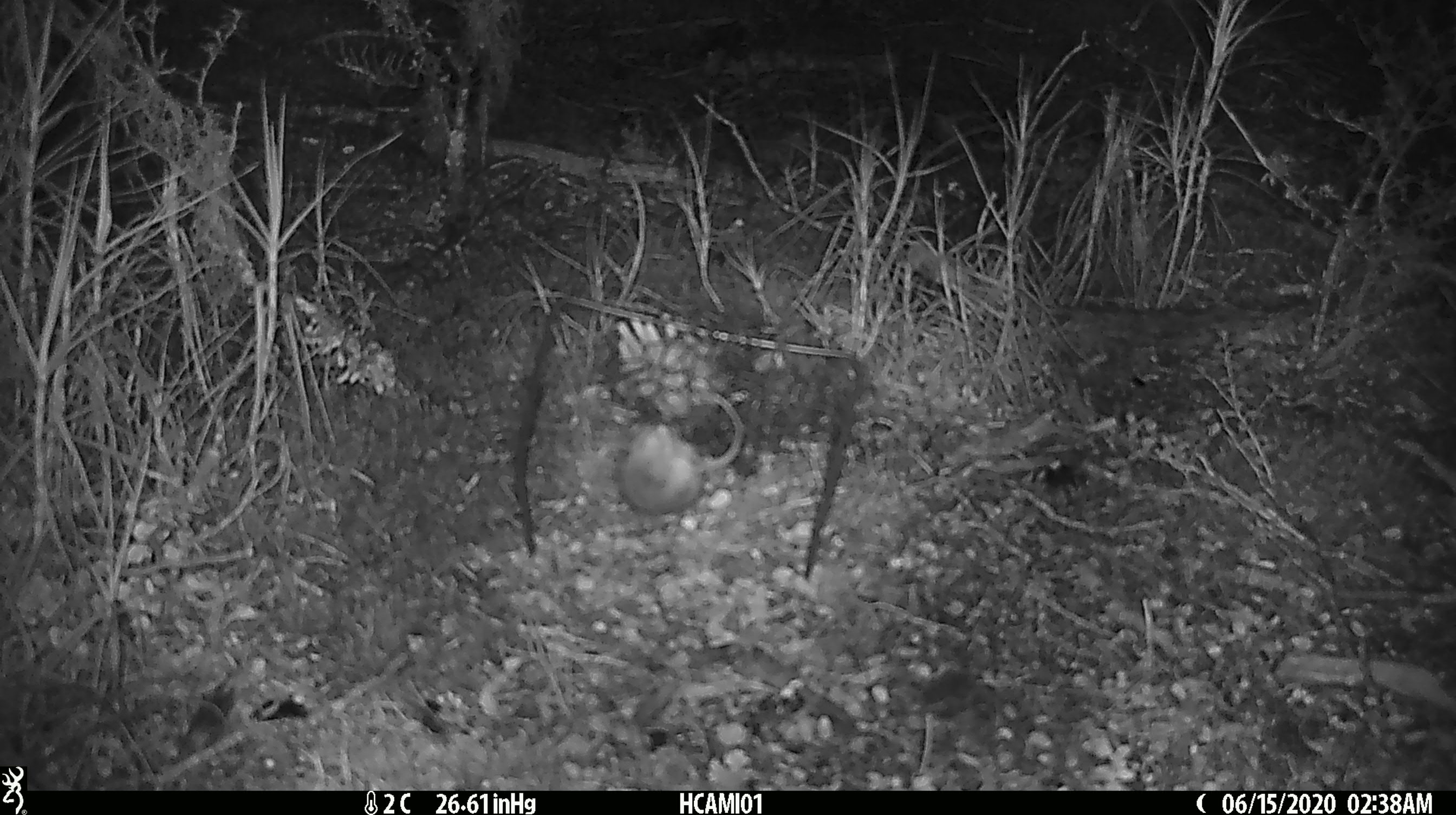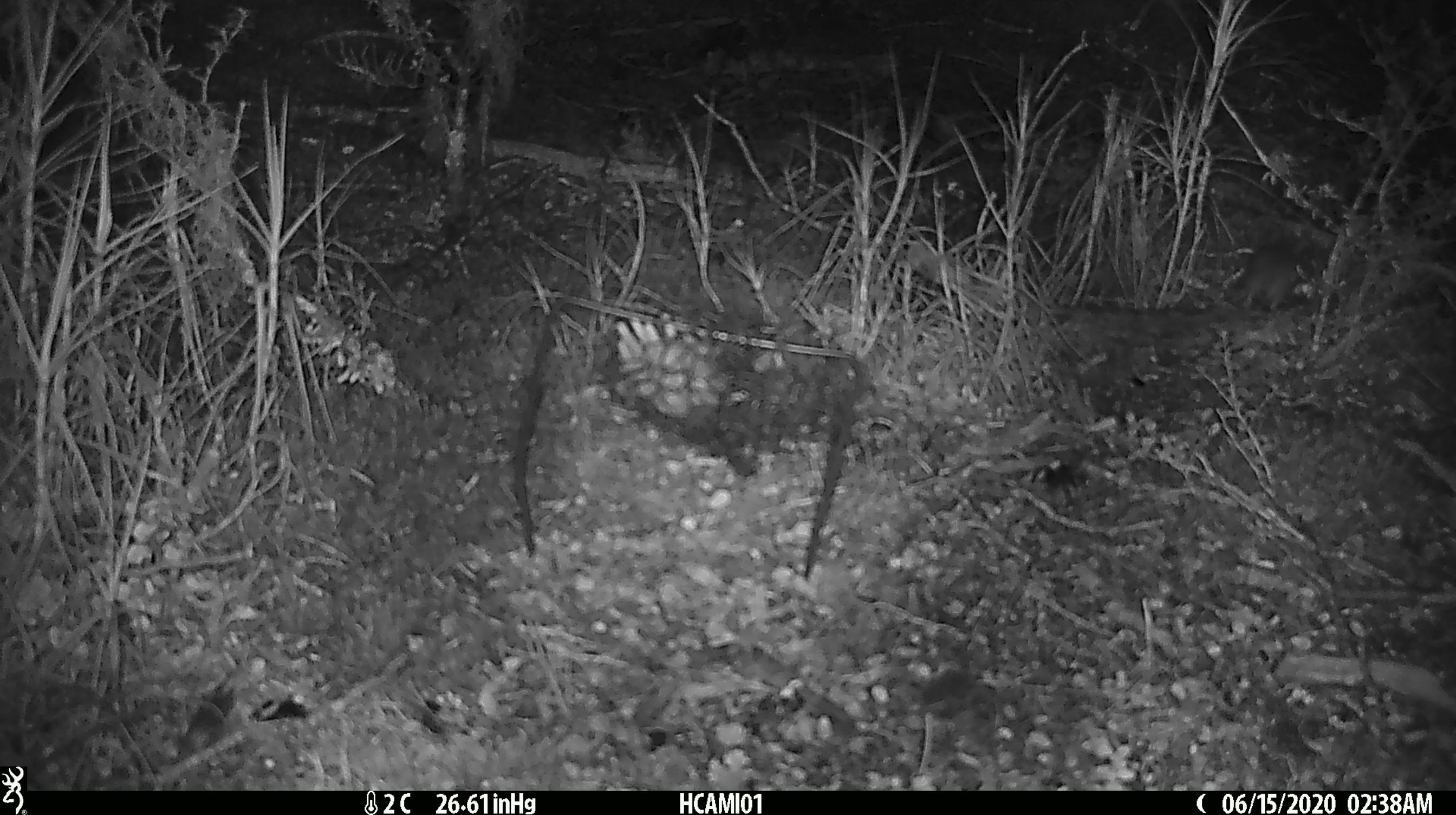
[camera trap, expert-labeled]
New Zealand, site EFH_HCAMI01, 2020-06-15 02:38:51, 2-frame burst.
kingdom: Animalia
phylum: Chordata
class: Mammalia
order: Rodentia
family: Muridae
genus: Mus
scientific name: Mus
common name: mouse